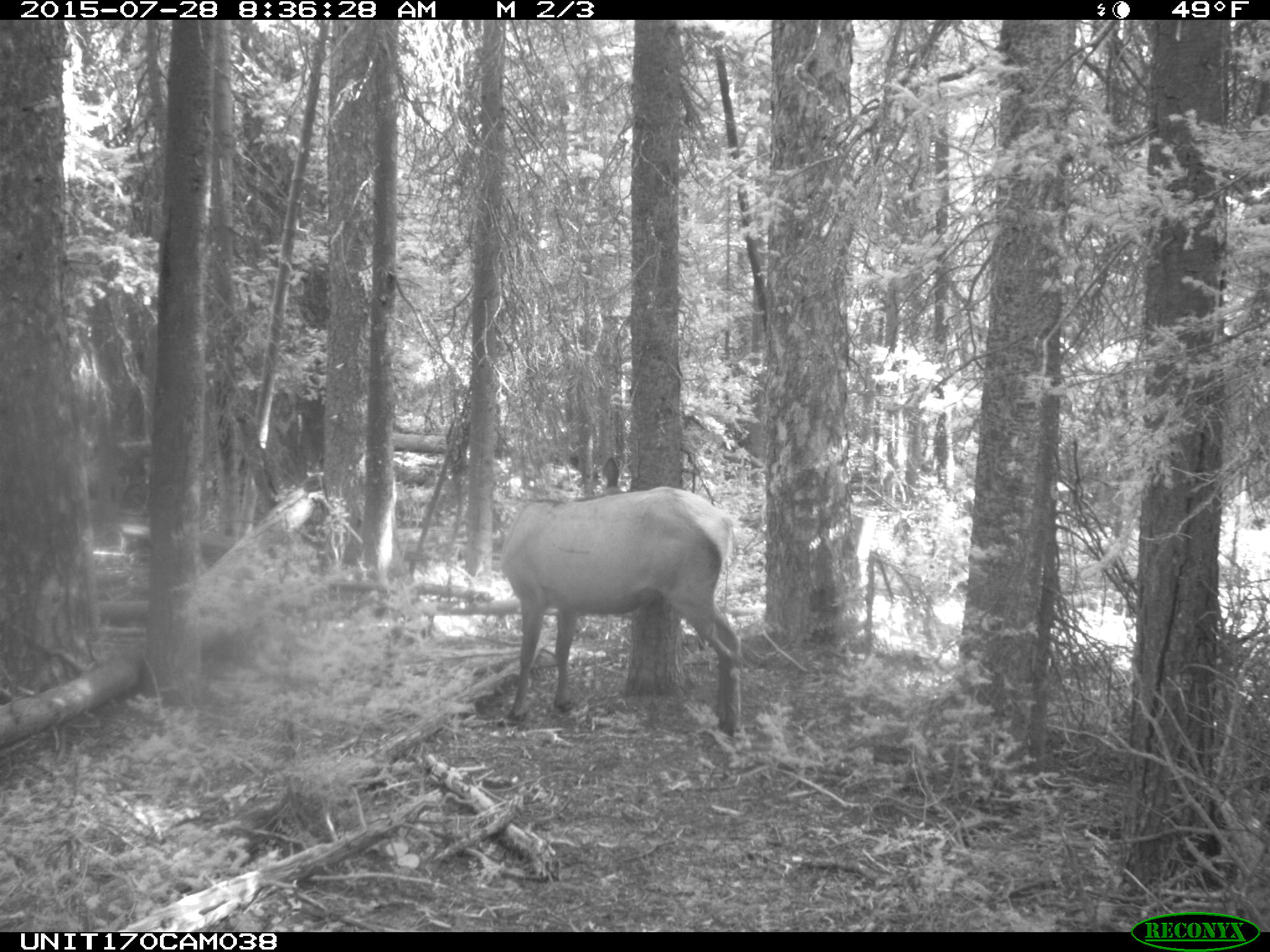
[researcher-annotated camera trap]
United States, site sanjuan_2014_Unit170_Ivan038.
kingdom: Animalia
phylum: Chordata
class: Mammalia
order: Artiodactyla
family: Cervidae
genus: Cervus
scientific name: Cervus elaphus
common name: red deer